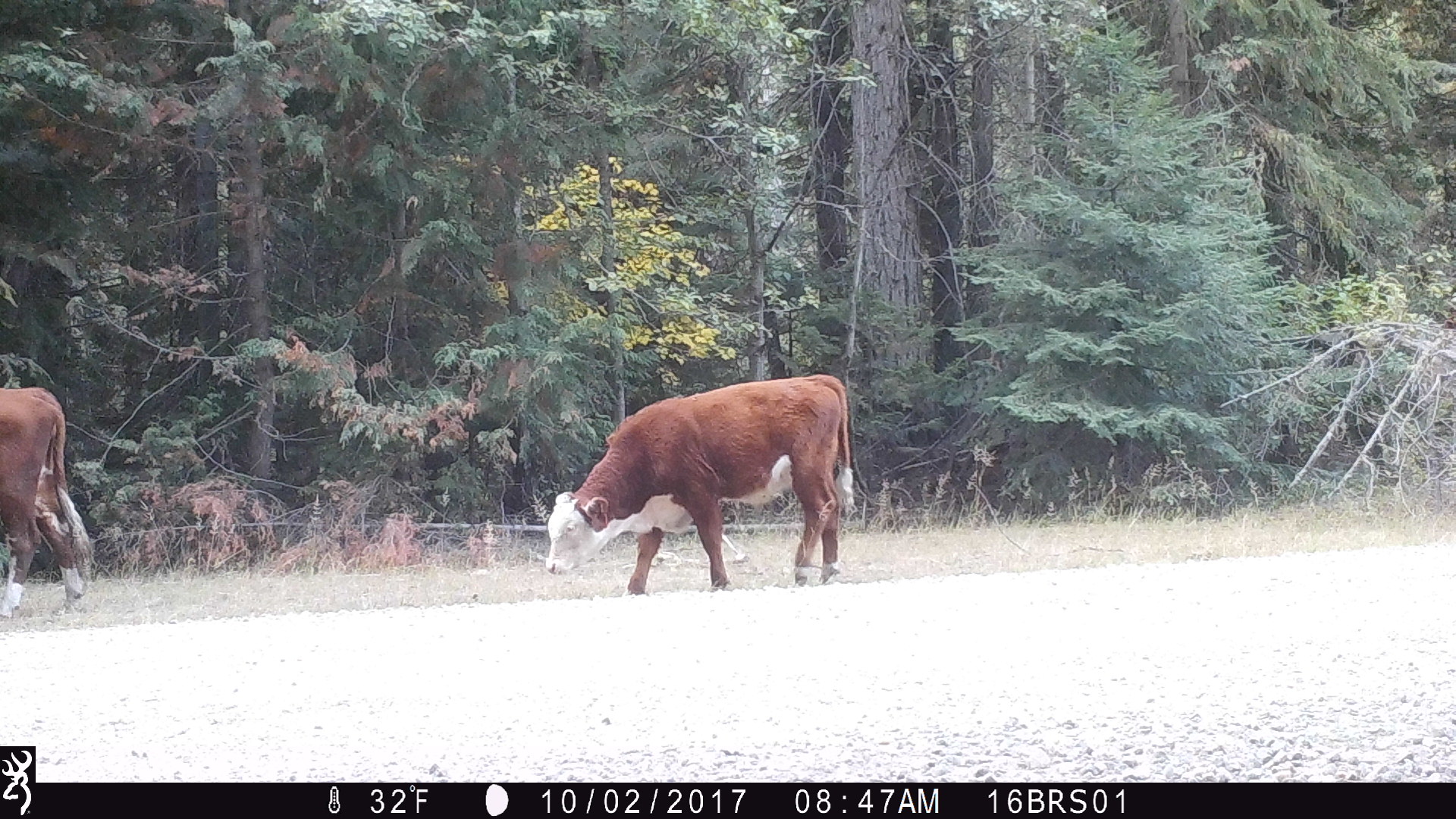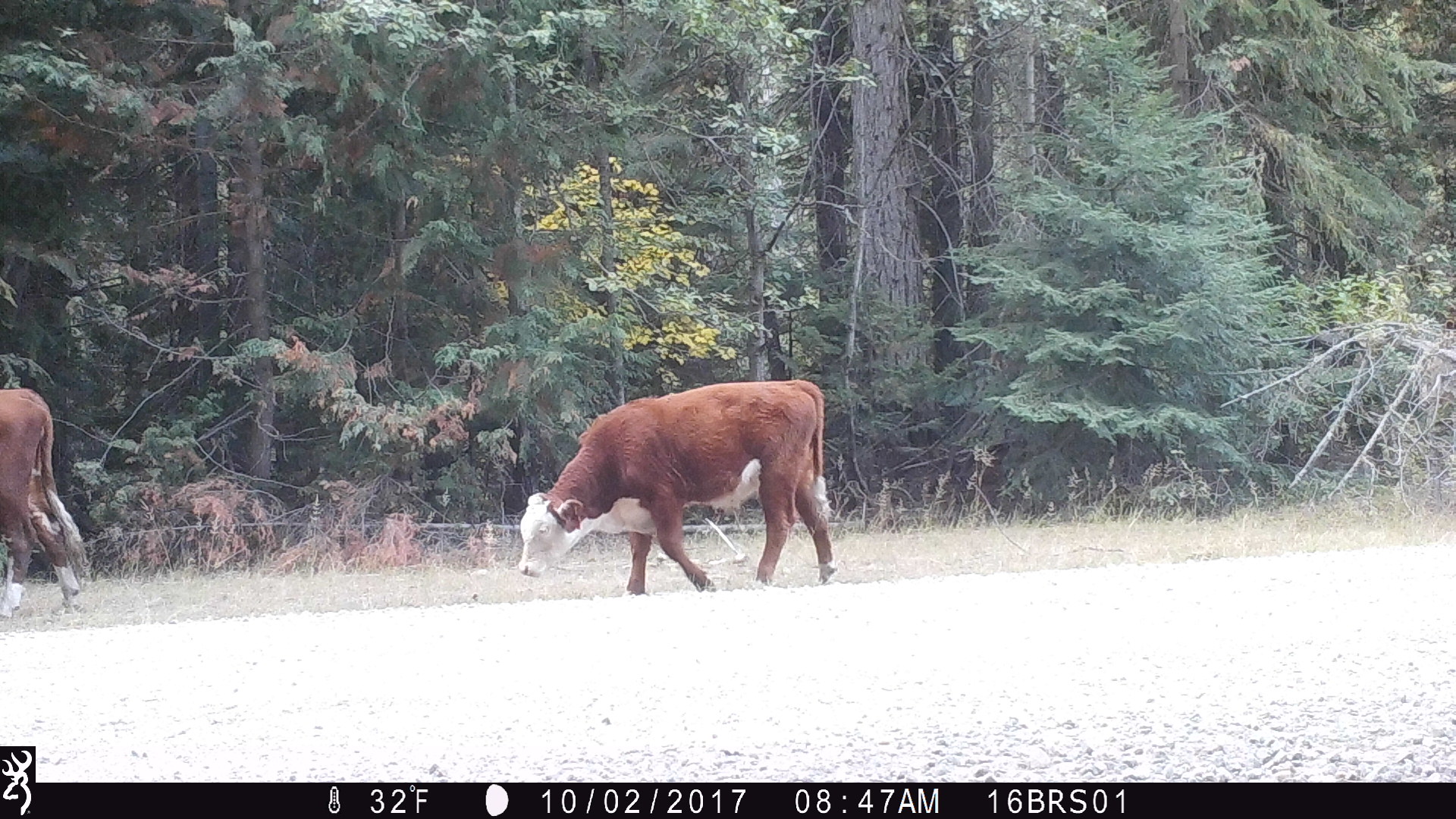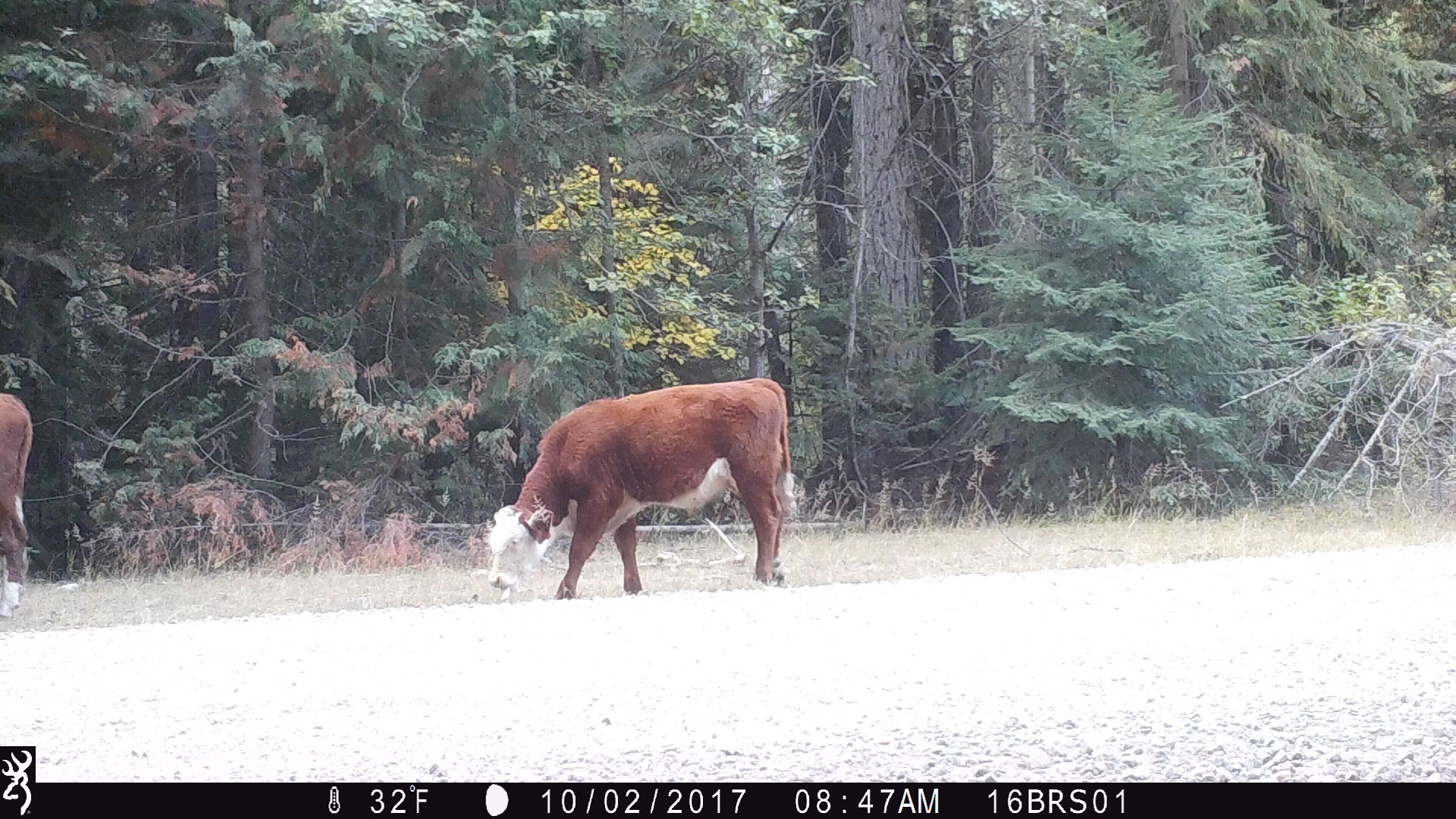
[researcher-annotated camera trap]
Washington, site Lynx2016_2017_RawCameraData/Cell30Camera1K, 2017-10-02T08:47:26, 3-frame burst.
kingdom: Animalia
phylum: Chordata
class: Mammalia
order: Artiodactyla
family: Bovidae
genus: Bos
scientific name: Bos taurus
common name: domestic cattle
Domestic cattle (Bos taurus). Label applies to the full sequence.